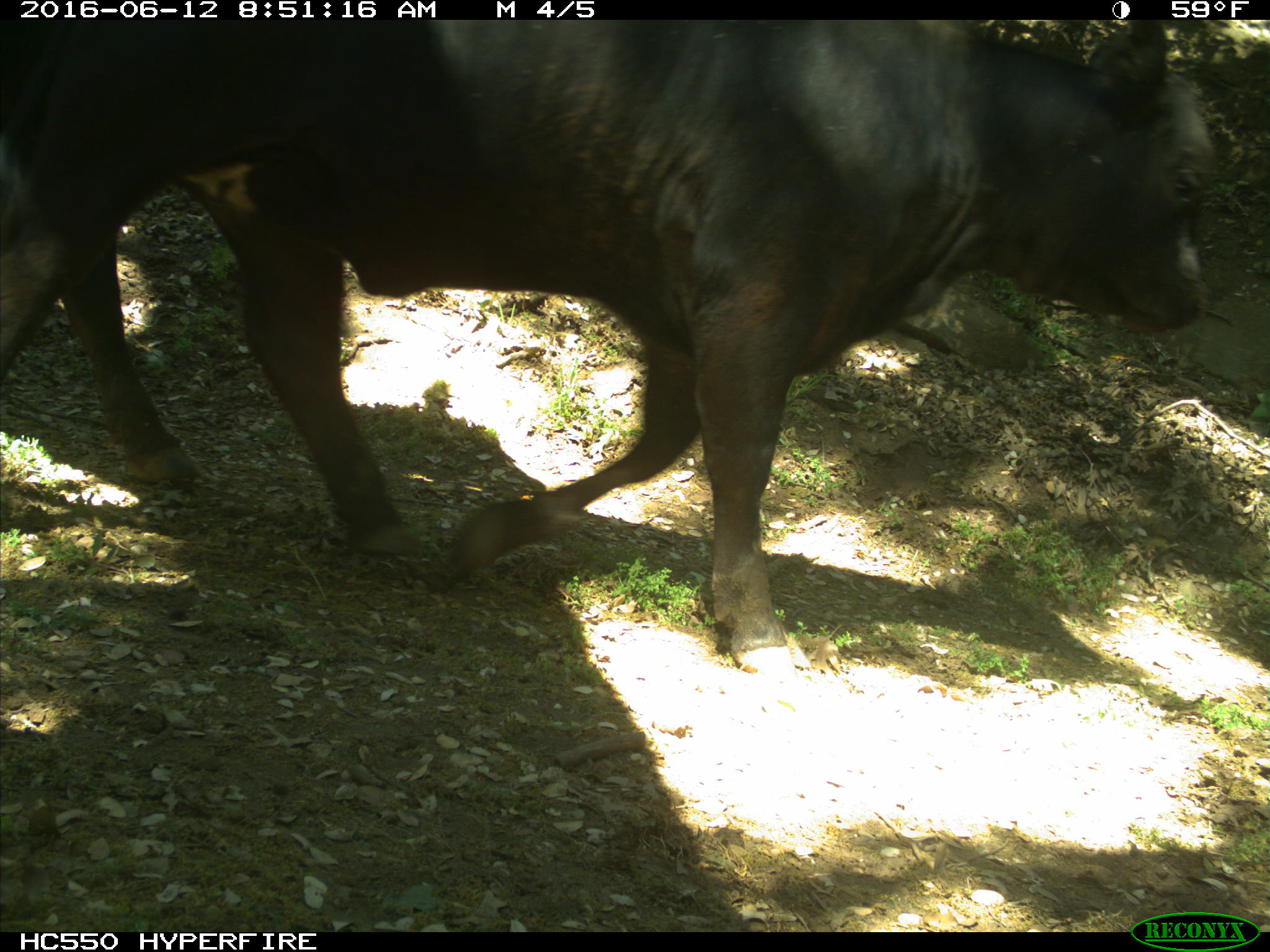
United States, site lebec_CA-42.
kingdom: Animalia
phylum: Chordata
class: Mammalia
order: Artiodactyla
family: Bovidae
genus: Bos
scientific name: Bos taurus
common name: domestic cow